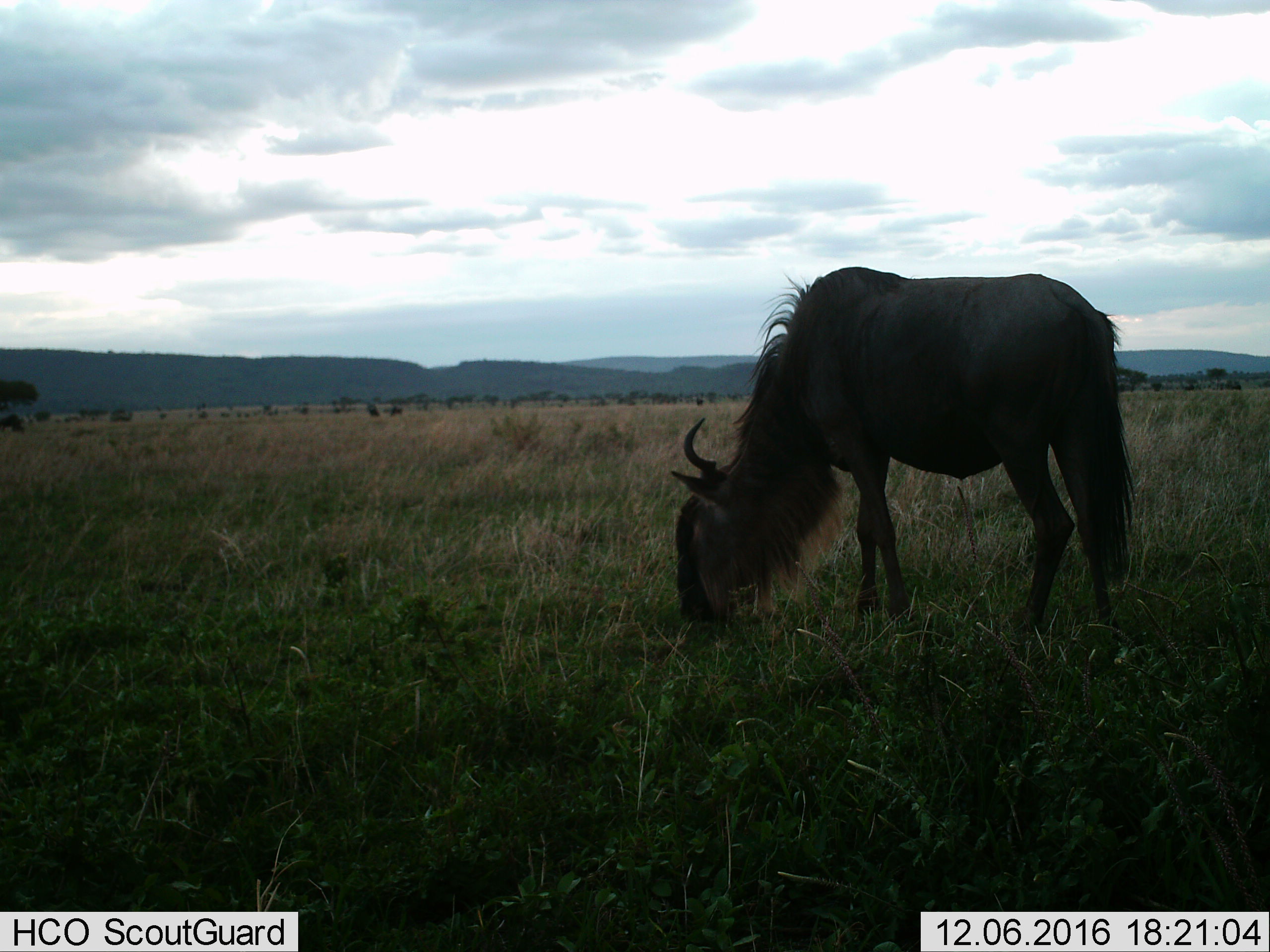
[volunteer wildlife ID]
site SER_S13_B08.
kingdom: Animalia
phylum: Chordata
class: Mammalia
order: Artiodactyla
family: Bovidae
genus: Connochaetes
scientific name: Connochaetes taurinus taurinus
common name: blue wildebeest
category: wildebeestblue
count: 1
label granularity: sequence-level